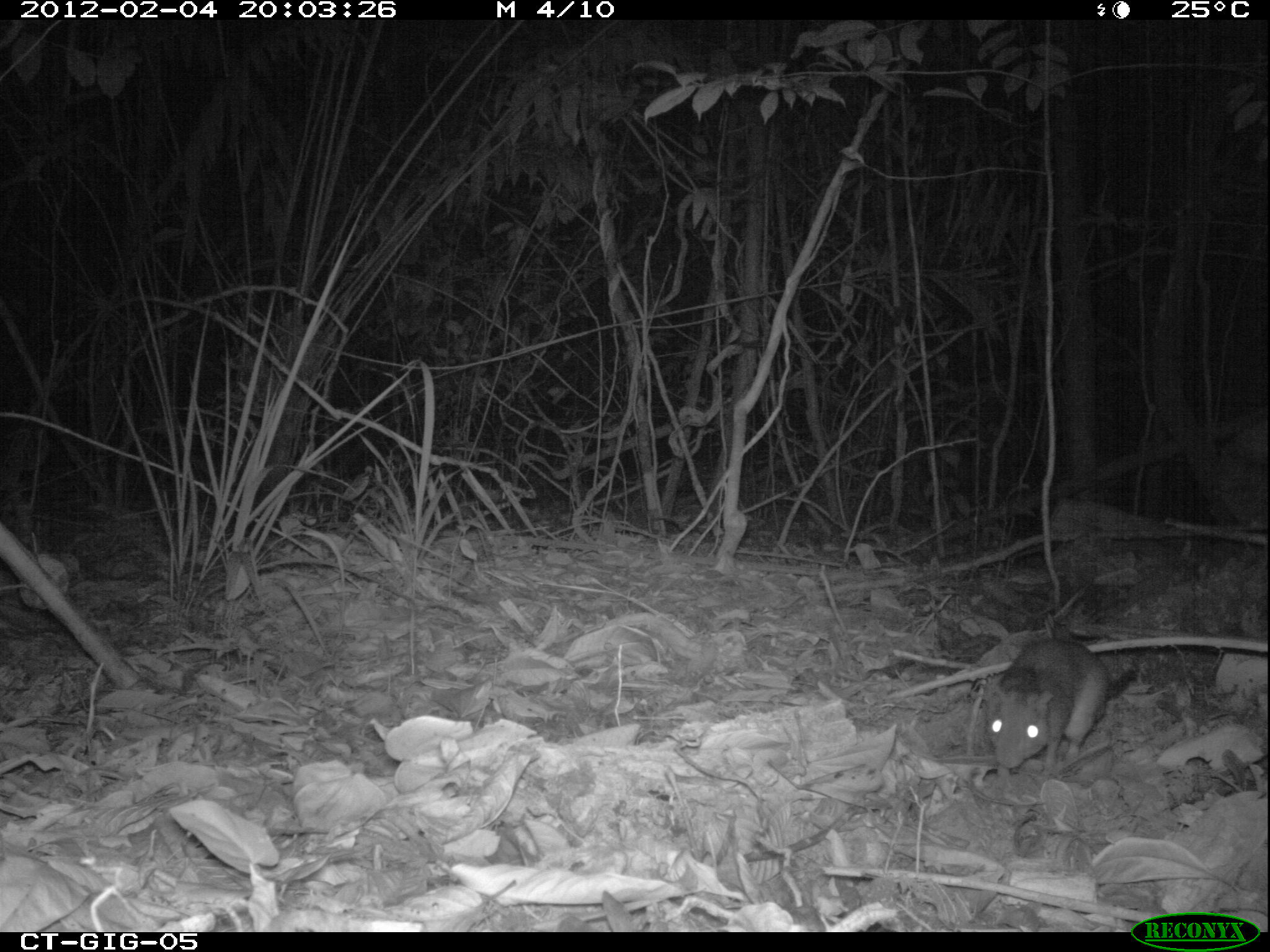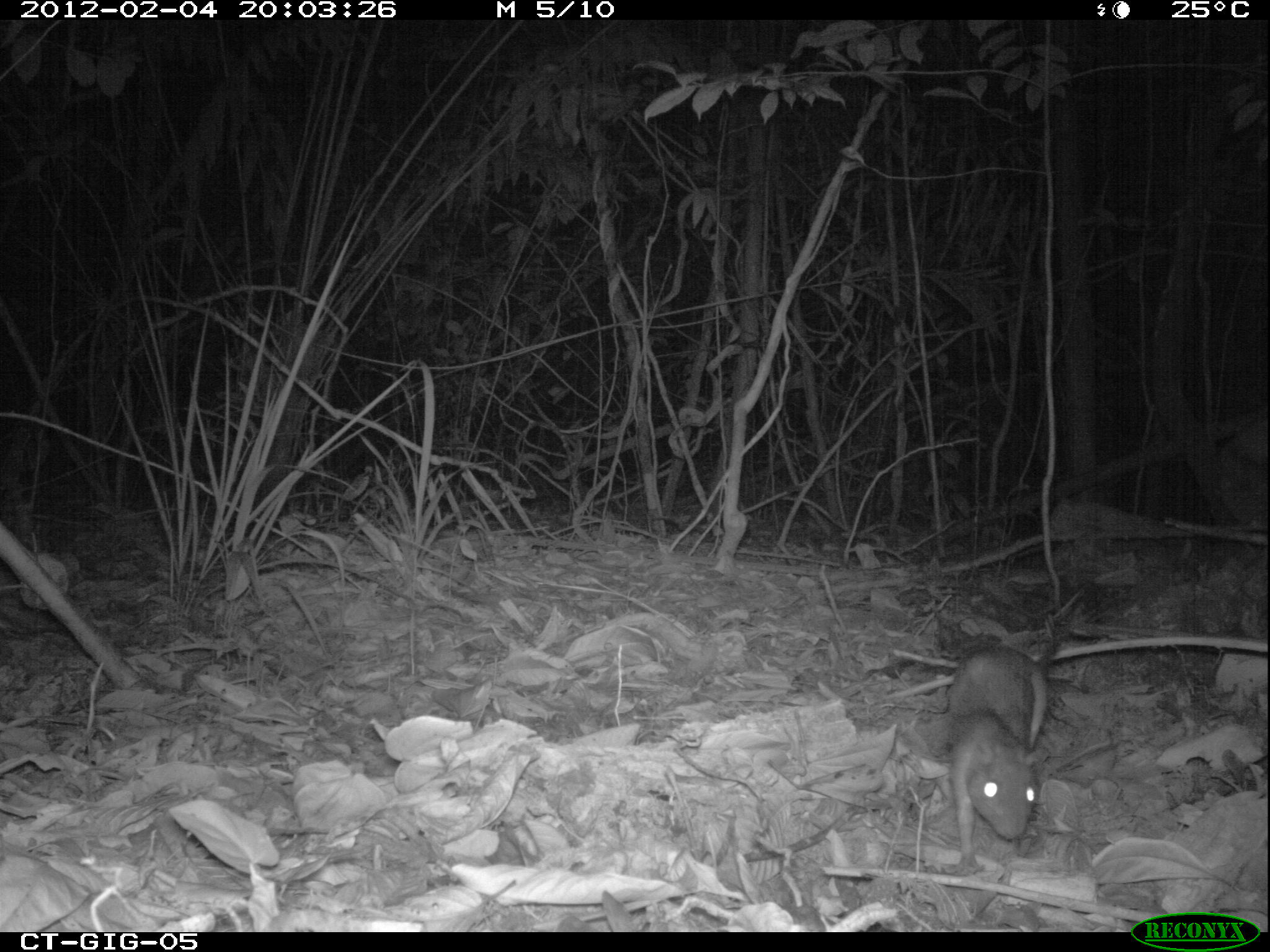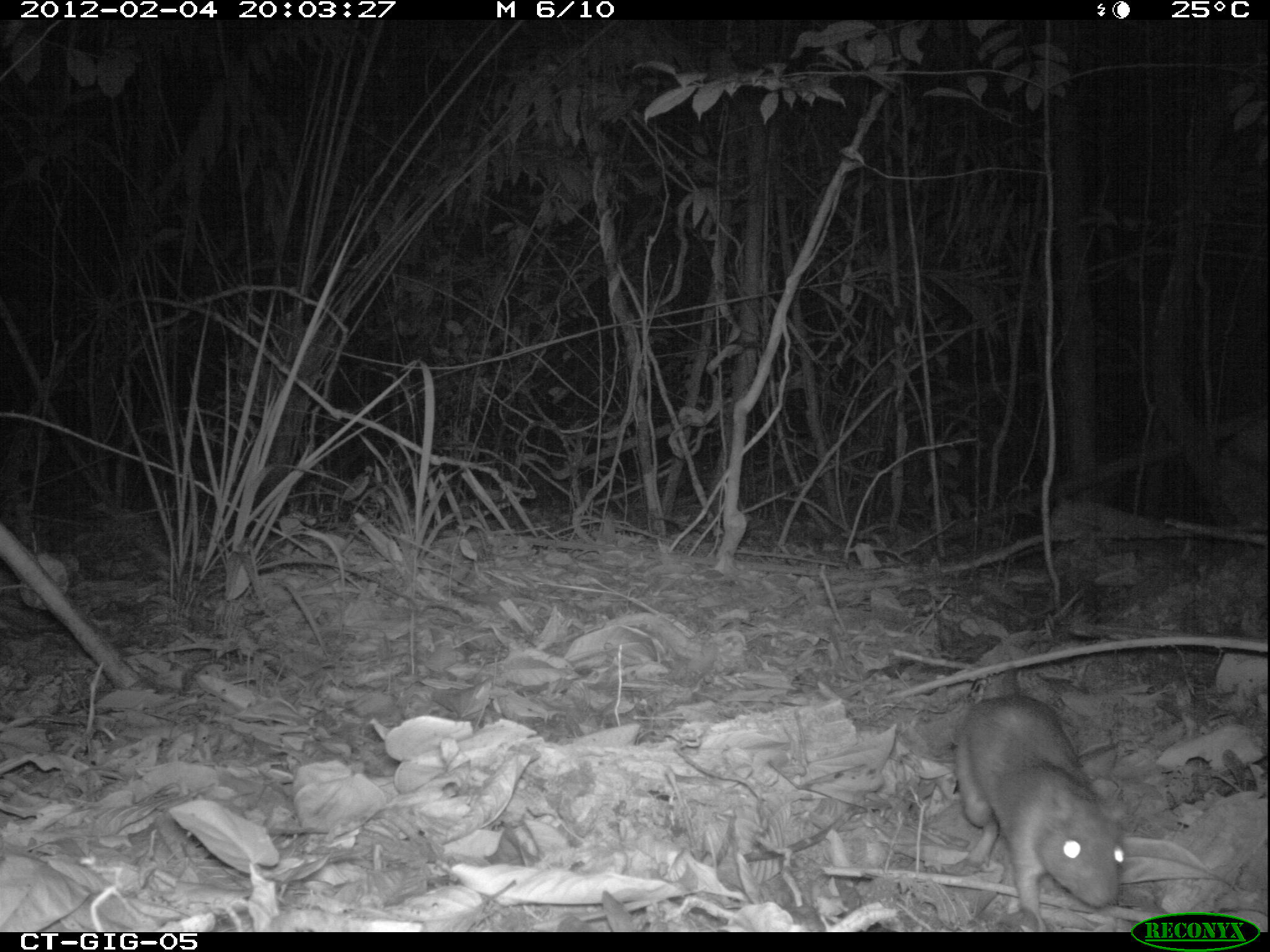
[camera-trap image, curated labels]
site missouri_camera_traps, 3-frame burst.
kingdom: Animalia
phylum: Chordata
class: Mammalia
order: Rodentia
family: Muridae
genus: Rattus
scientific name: Rattus praetor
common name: spiny rat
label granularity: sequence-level